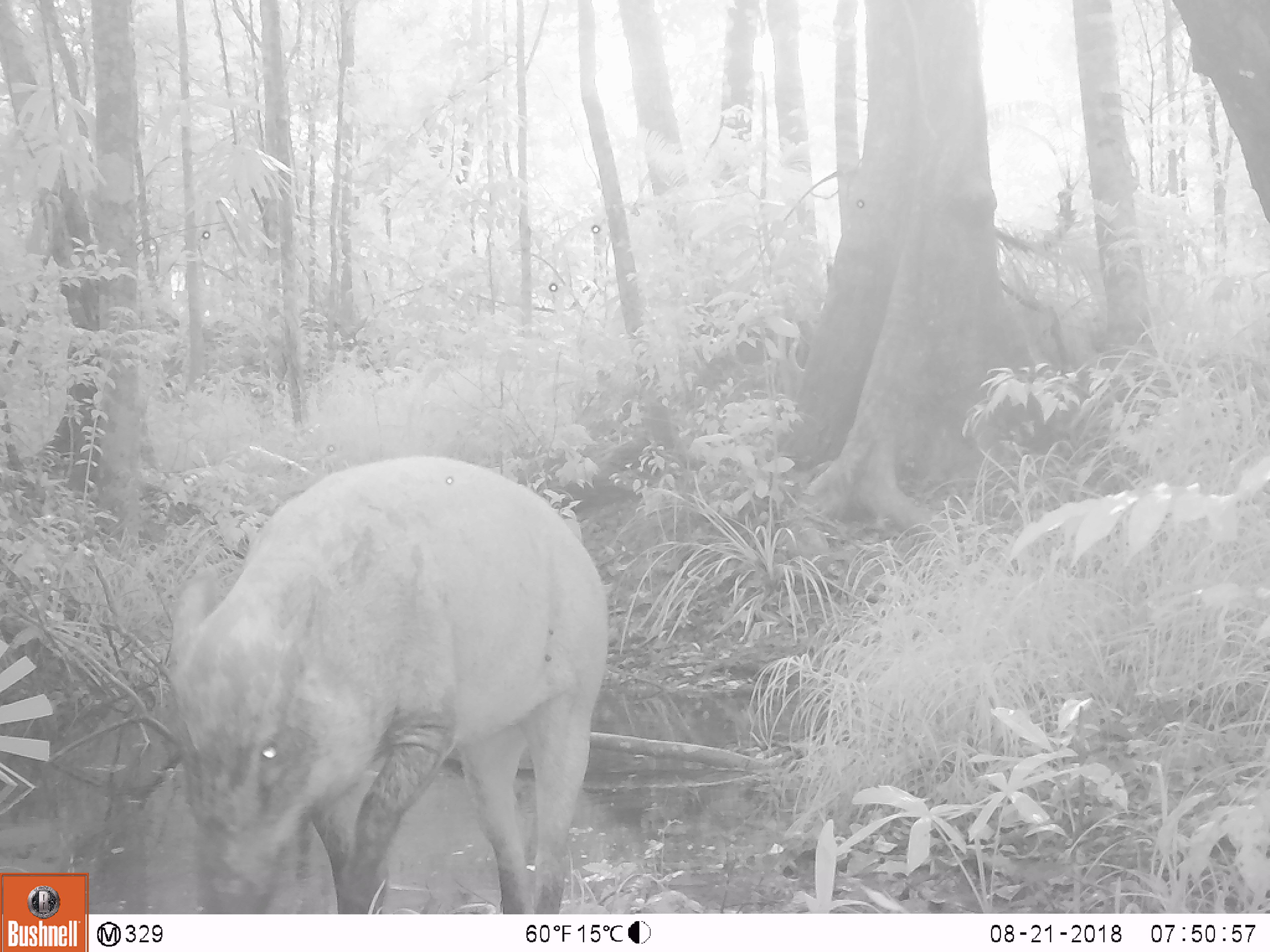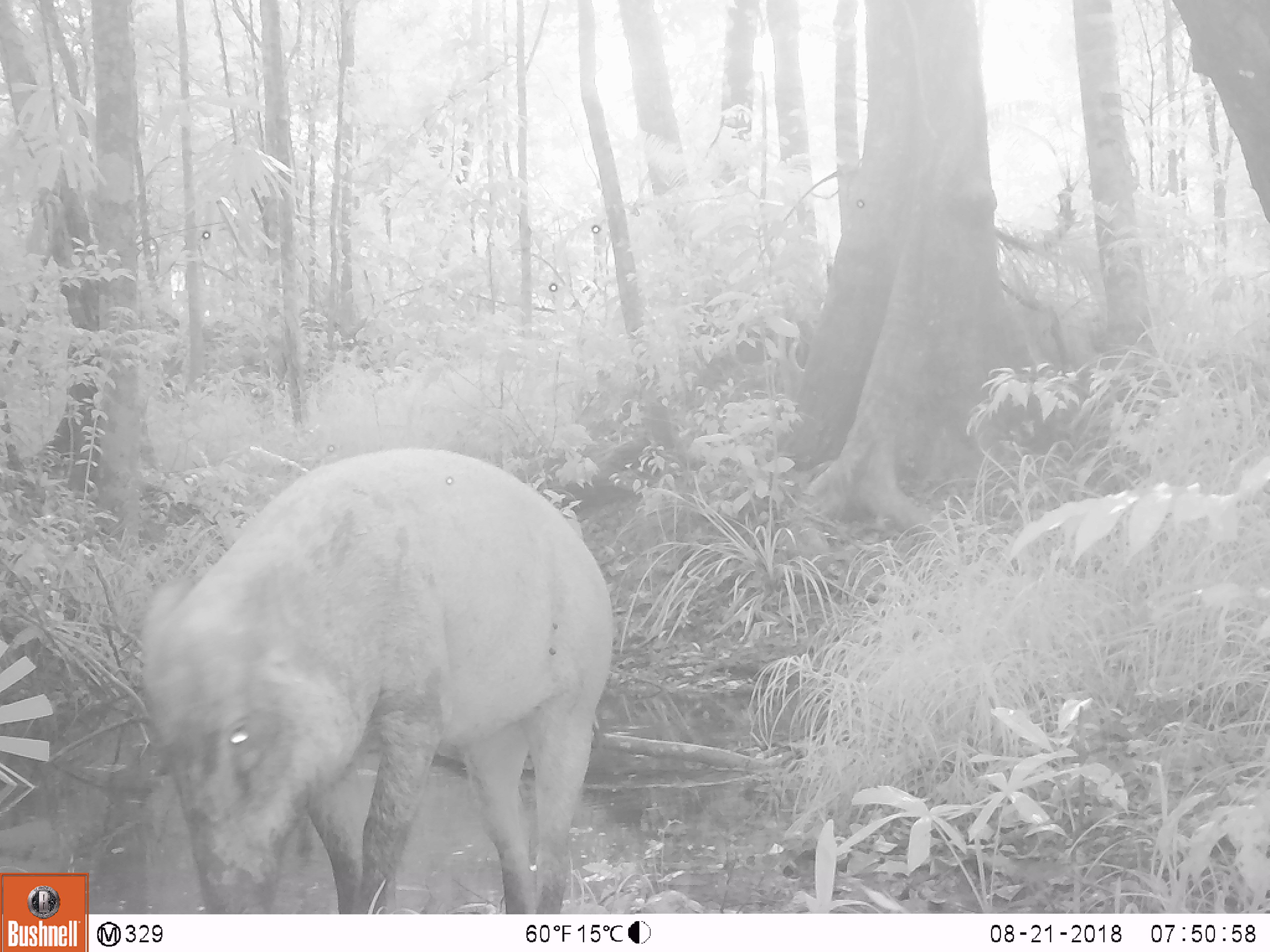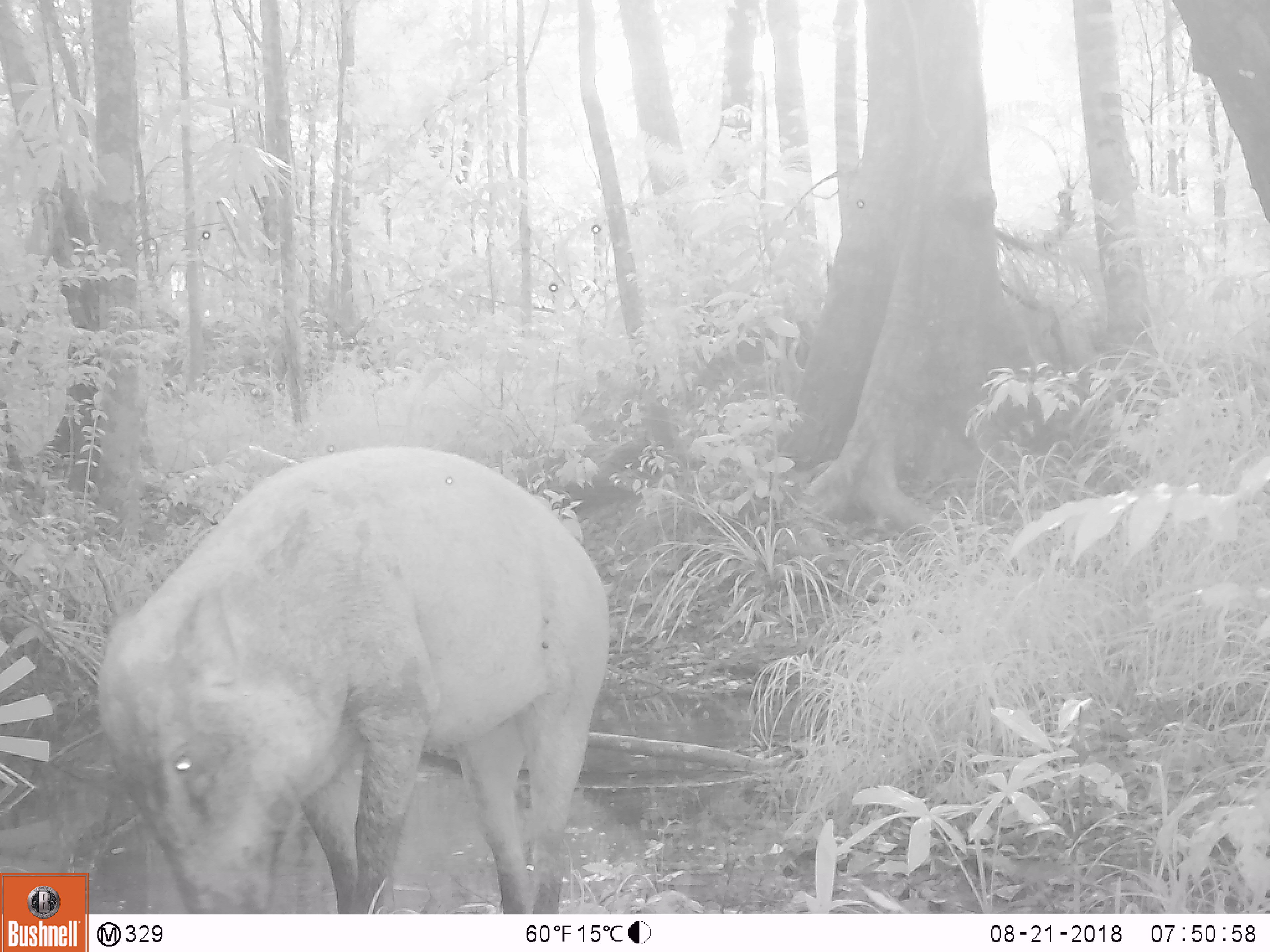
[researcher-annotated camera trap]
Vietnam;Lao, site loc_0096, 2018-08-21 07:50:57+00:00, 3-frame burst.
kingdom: Animalia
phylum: Chordata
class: Mammalia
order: Artiodactyla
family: Suidae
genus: Sus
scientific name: Sus scrofa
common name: eurasian wild pig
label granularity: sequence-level